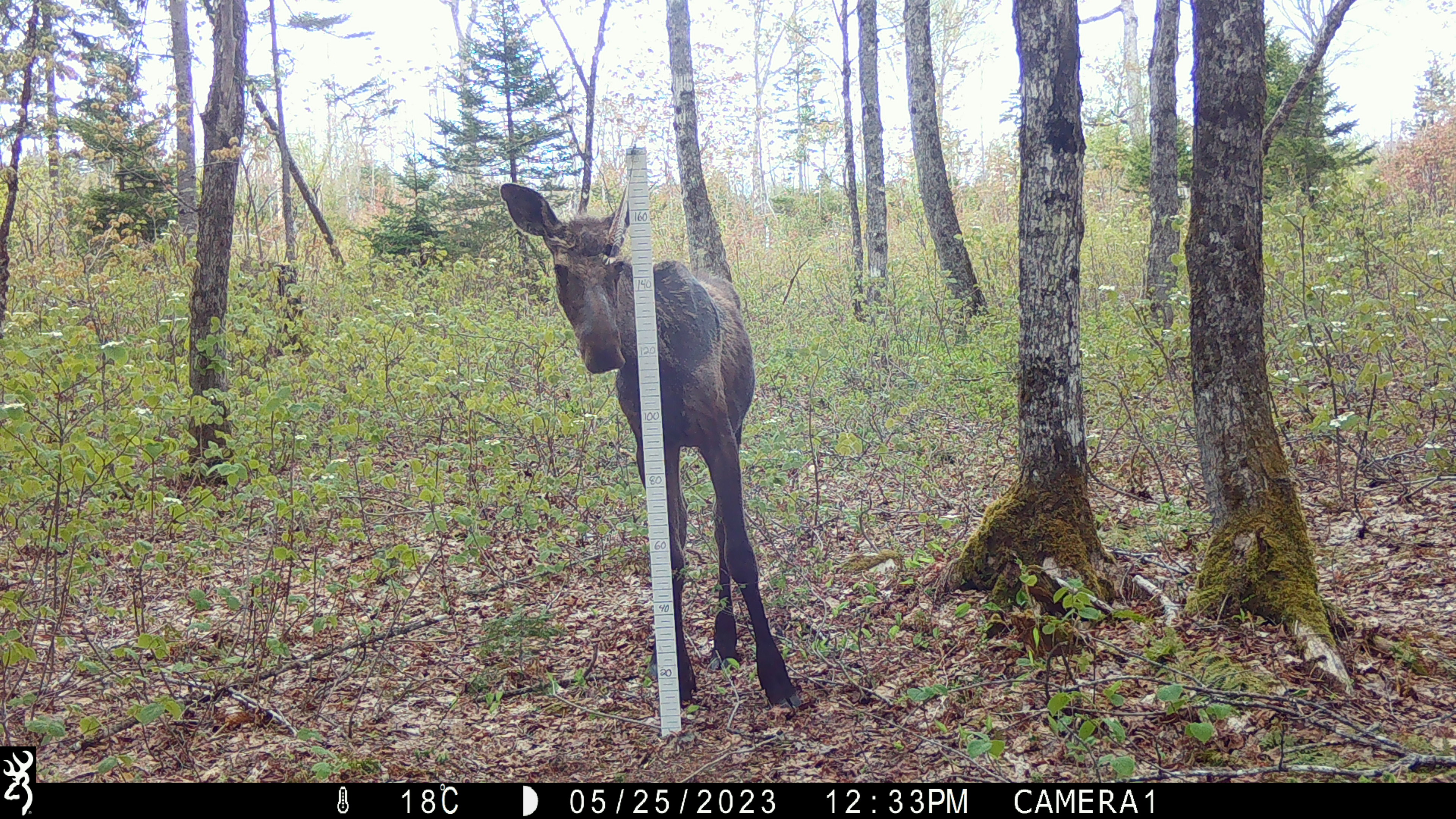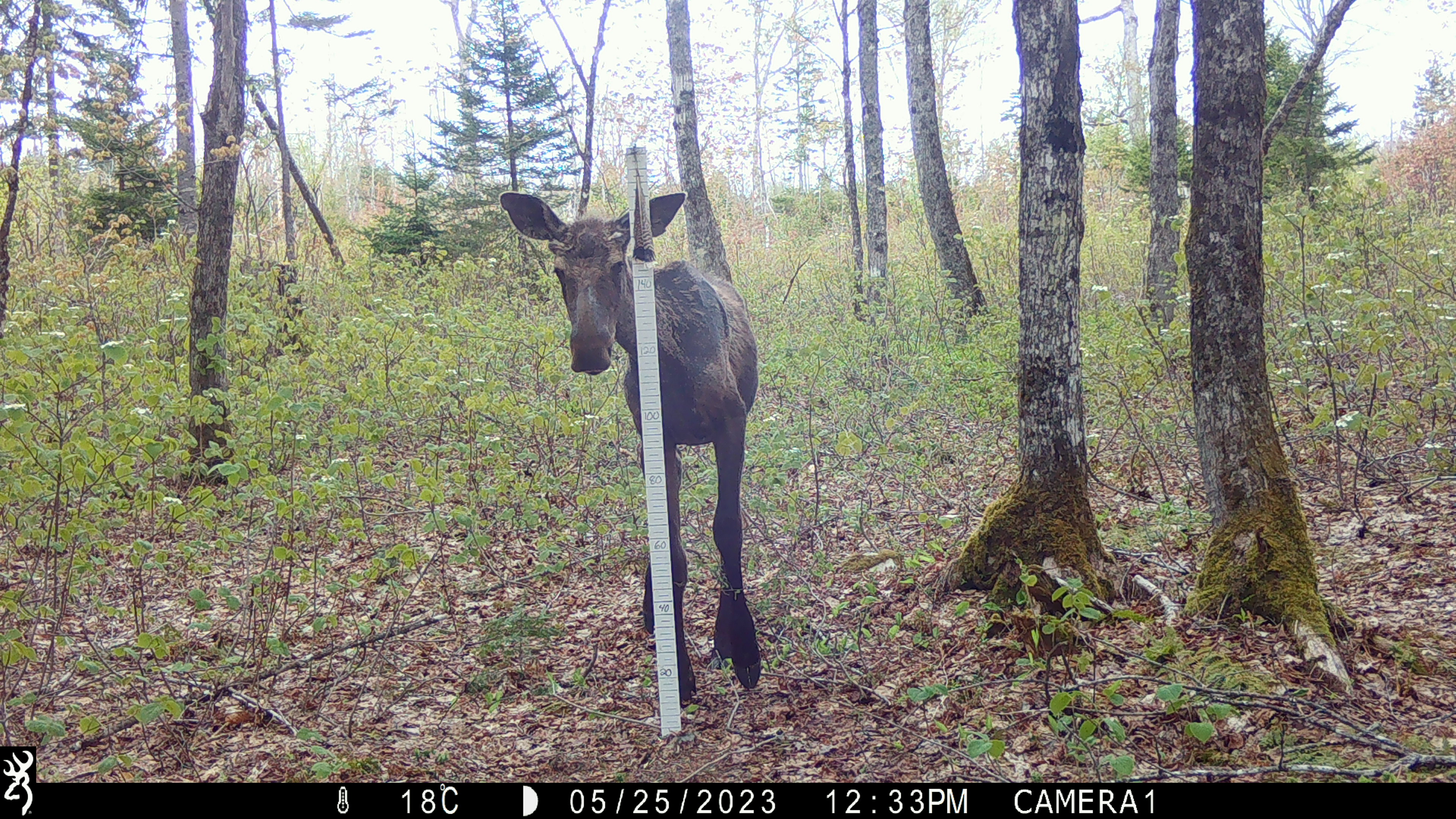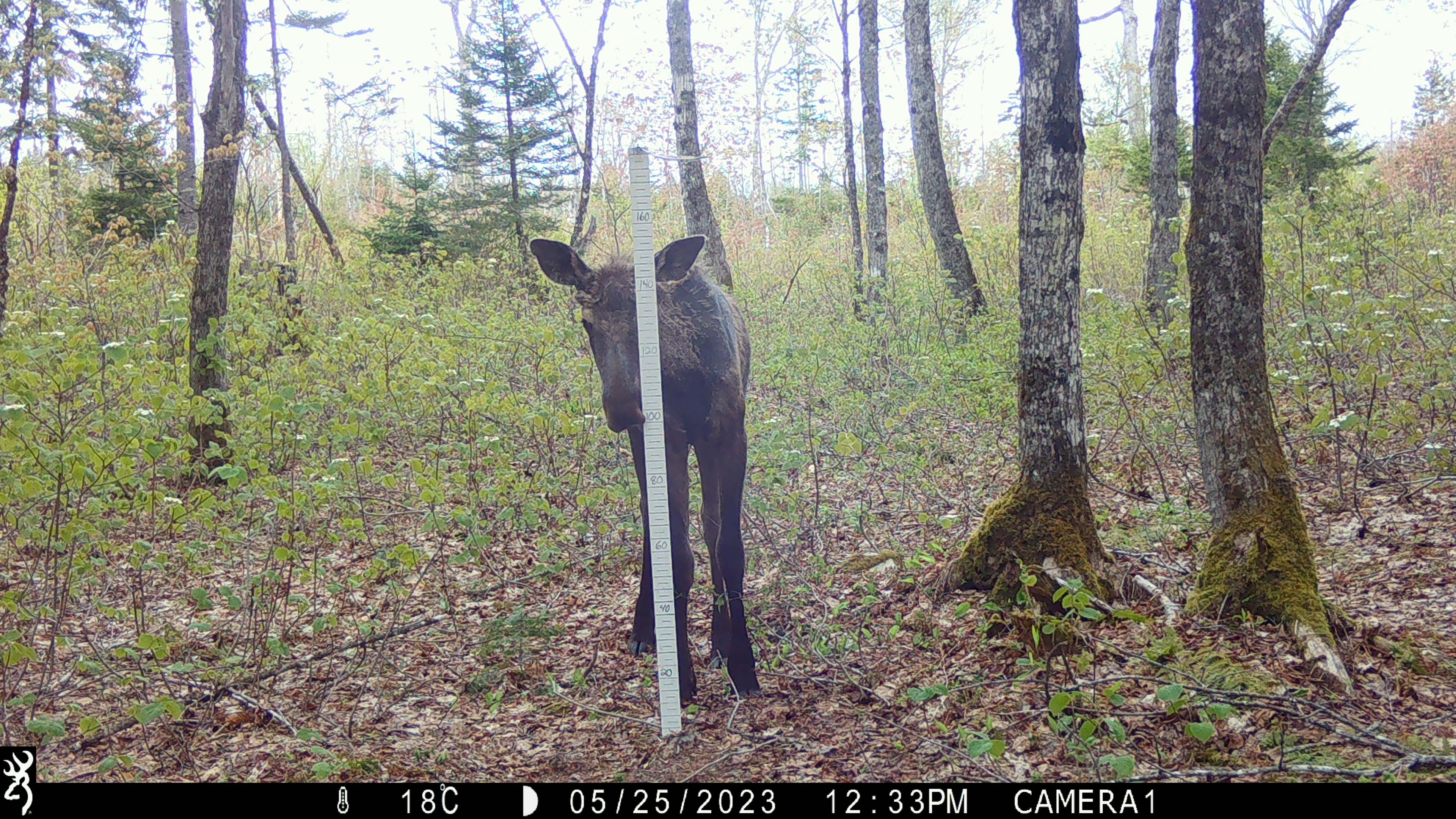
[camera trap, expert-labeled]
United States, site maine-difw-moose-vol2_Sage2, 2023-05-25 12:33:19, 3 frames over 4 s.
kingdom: Animalia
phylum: Chordata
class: Mammalia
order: Artiodactyla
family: Cervidae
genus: Alces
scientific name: Alces alces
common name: moose